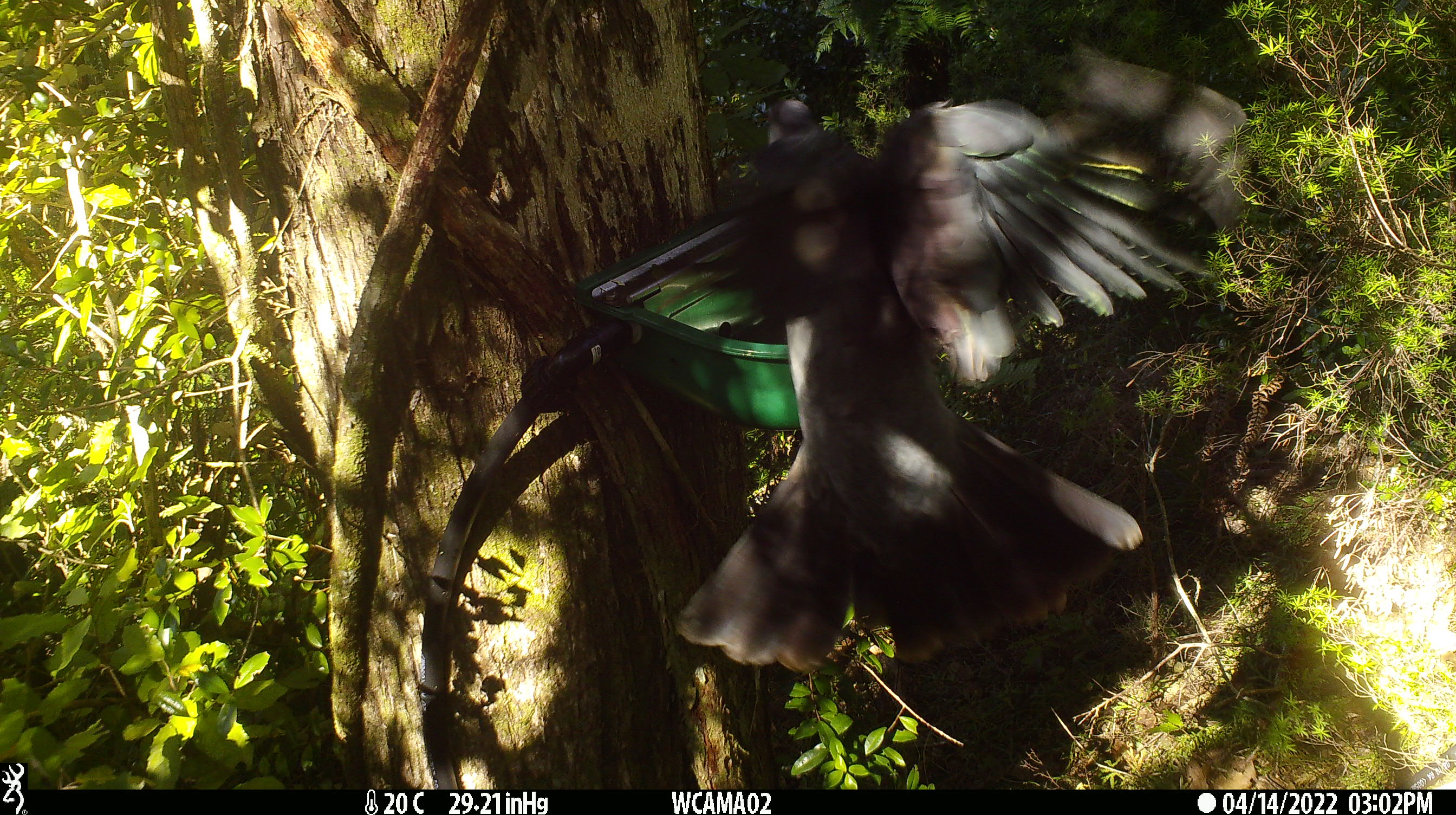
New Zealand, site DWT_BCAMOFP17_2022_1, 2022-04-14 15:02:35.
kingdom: Animalia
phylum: Chordata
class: Aves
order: Columbiformes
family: Columbidae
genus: Hemiphaga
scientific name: Hemiphaga novaeseelandiae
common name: new zealand pigeon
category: kereru